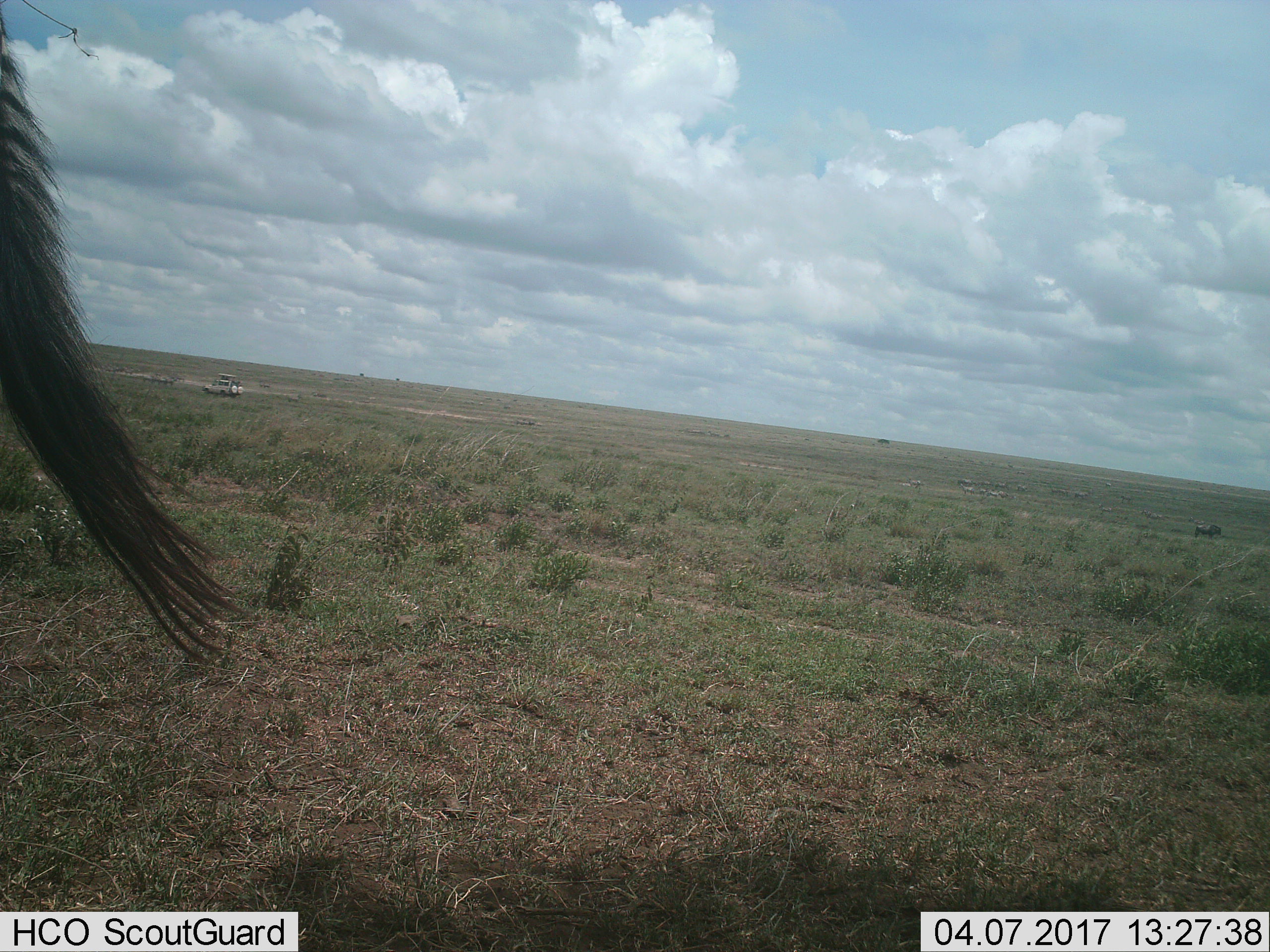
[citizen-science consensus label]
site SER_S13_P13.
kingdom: Animalia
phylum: Chordata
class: Mammalia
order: Artiodactyla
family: Bovidae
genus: Connochaetes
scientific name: Connochaetes taurinus taurinus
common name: blue wildebeest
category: wildebeestblue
Wildebeestblue (blue wildebeest) (Connochaetes taurinus taurinus), count 2. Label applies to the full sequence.